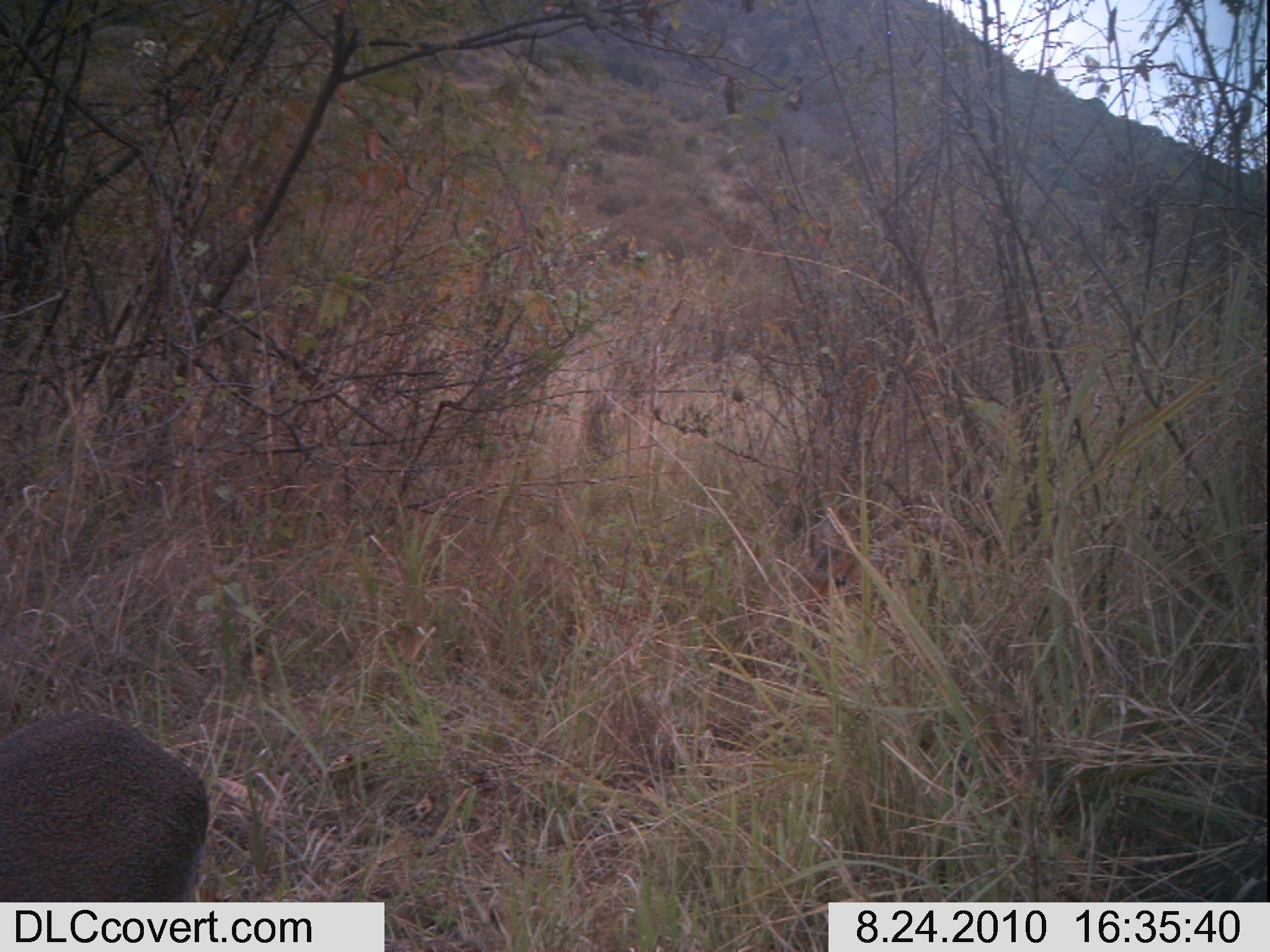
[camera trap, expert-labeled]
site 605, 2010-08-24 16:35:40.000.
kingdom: Animalia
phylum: Chordata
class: Mammalia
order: Artiodactyla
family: Bovidae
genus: Madoqua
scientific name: Madoqua guentheri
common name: günther's dik-dik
Madoqua guentheri (günther's dik-dik), count 1.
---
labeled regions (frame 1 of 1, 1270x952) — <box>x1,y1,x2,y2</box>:
madoqua guentheri: <box>0,710,210,902</box>; <box>801,533,870,625</box>